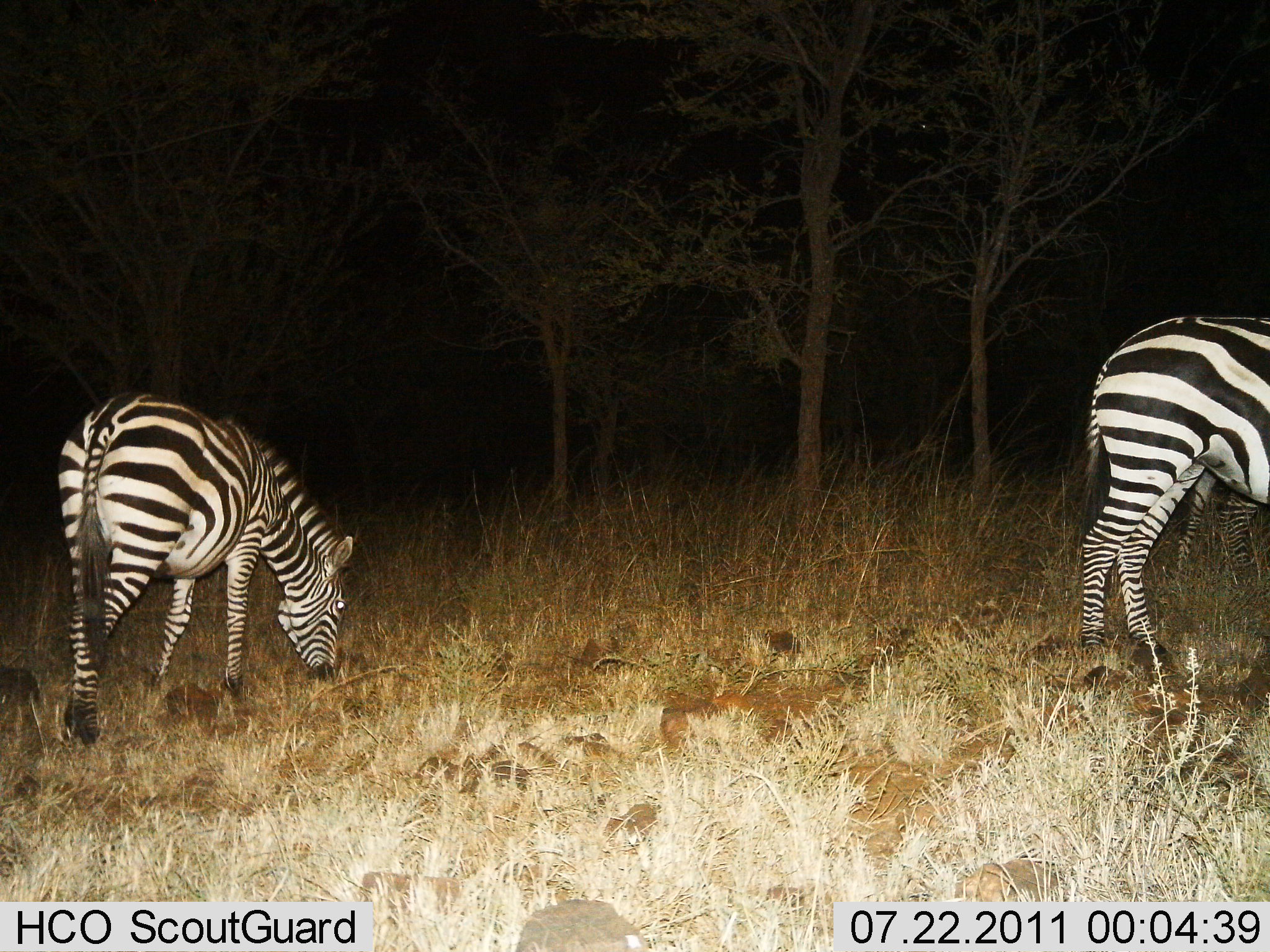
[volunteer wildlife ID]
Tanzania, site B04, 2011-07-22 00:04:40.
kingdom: Animalia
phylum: Chordata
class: Mammalia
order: Perissodactyla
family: Equidae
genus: Equus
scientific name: Equus quagga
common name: plains zebra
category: zebra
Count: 2.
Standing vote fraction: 40%.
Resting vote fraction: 0%.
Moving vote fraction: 0%.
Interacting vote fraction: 0%.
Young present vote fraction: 0%.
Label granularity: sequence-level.